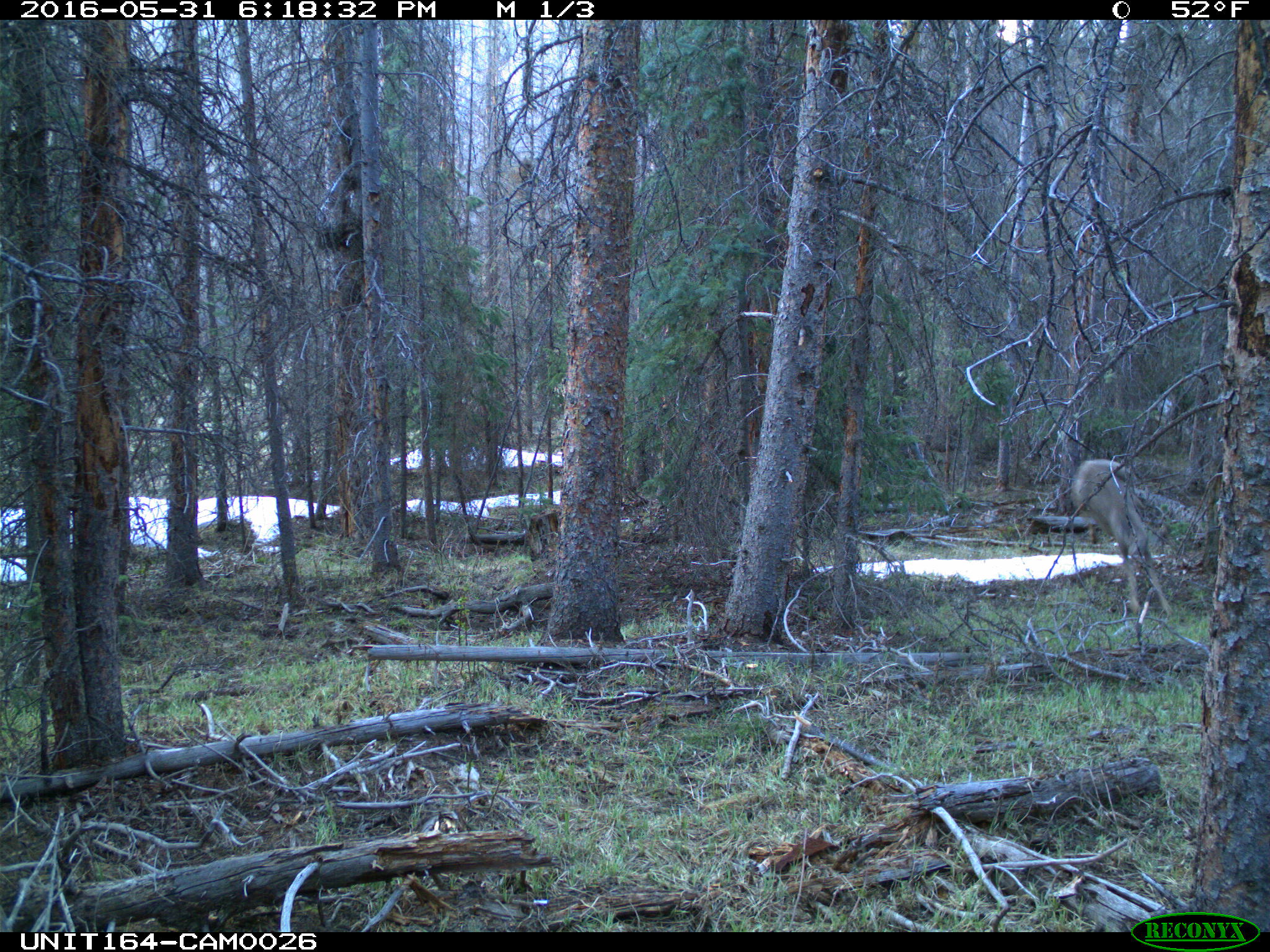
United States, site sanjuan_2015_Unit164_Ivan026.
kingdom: Animalia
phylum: Chordata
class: Mammalia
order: Artiodactyla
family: Cervidae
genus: Odocoileus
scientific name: Odocoileus hemionus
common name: mule deer